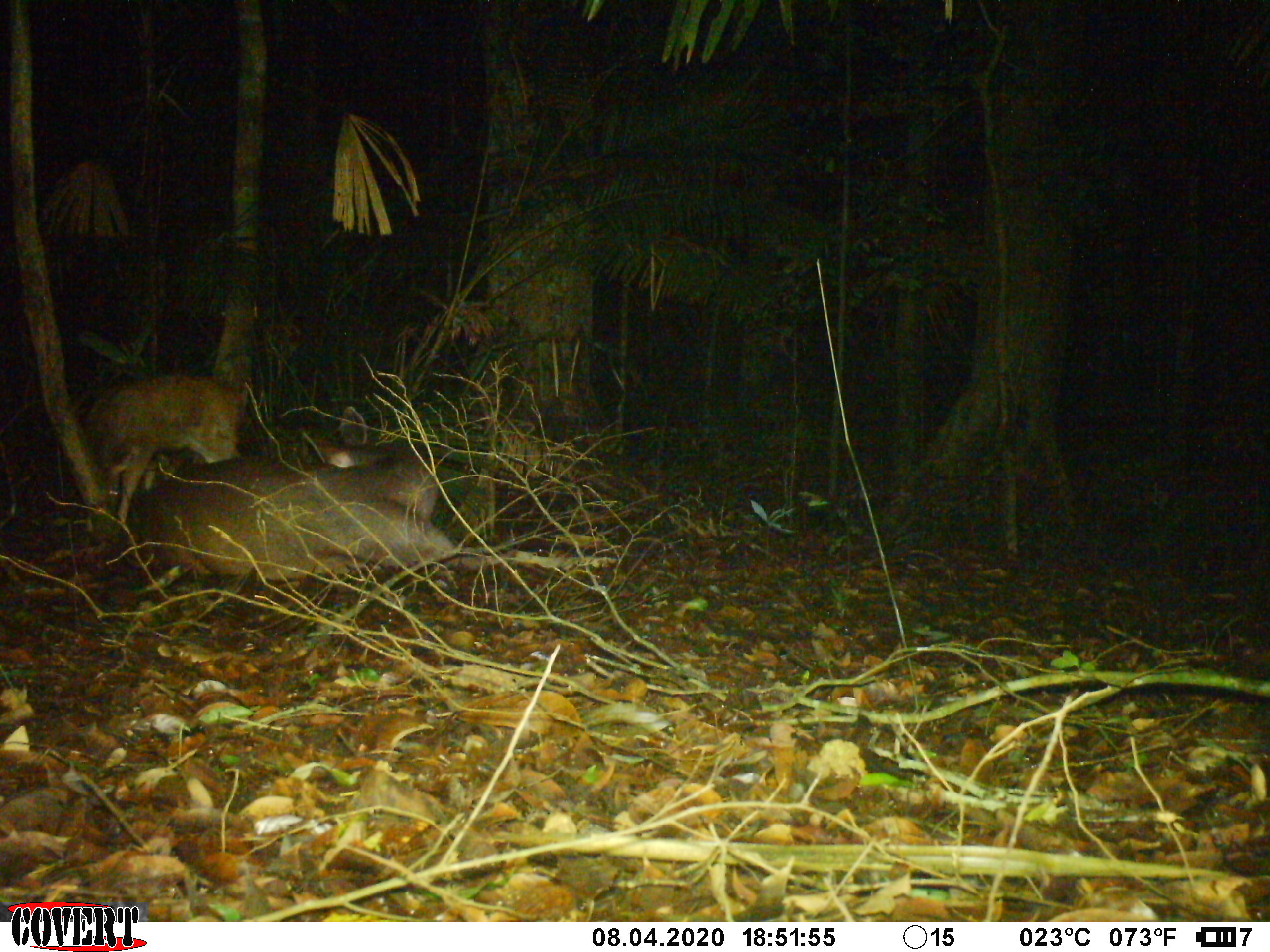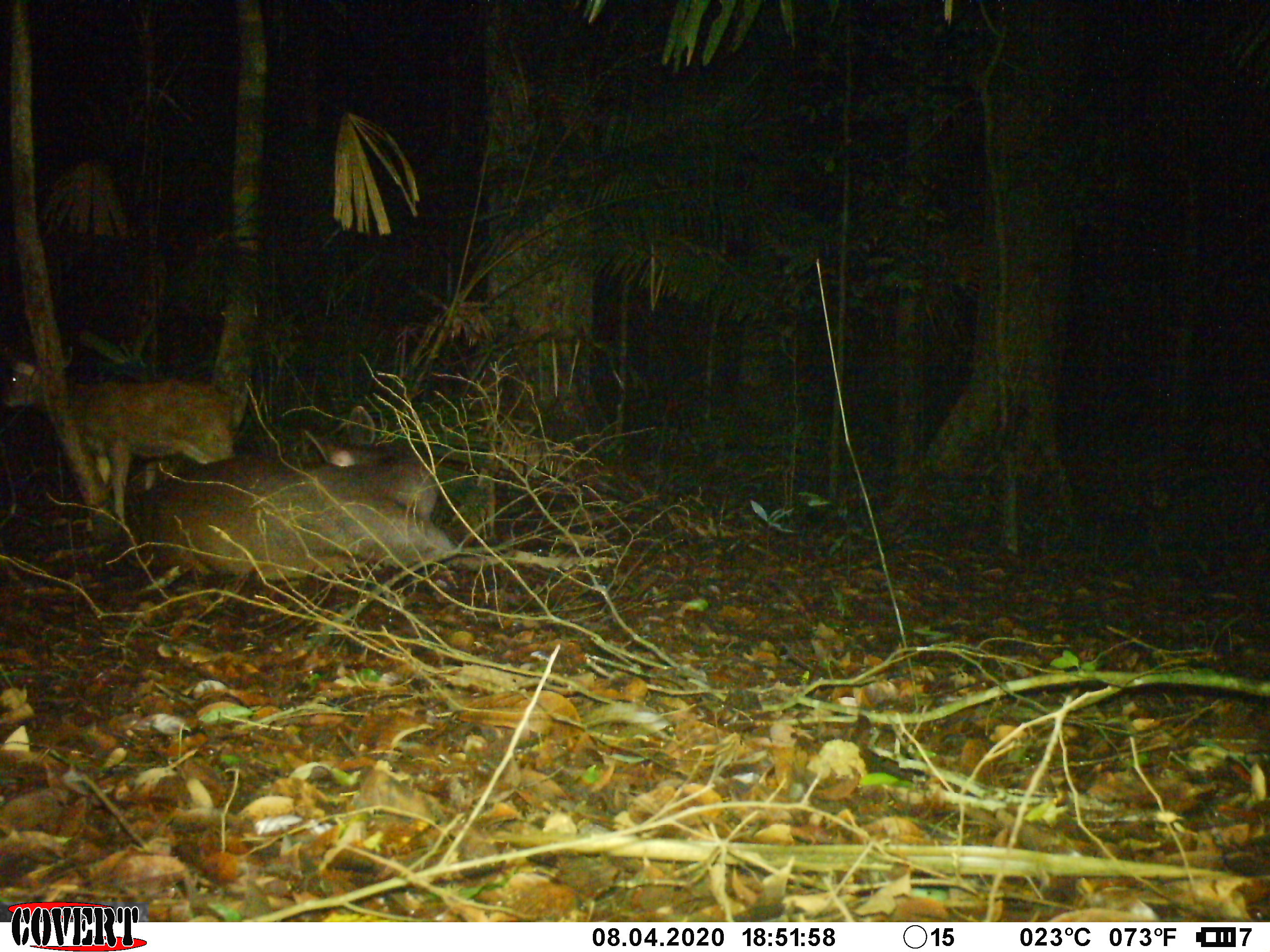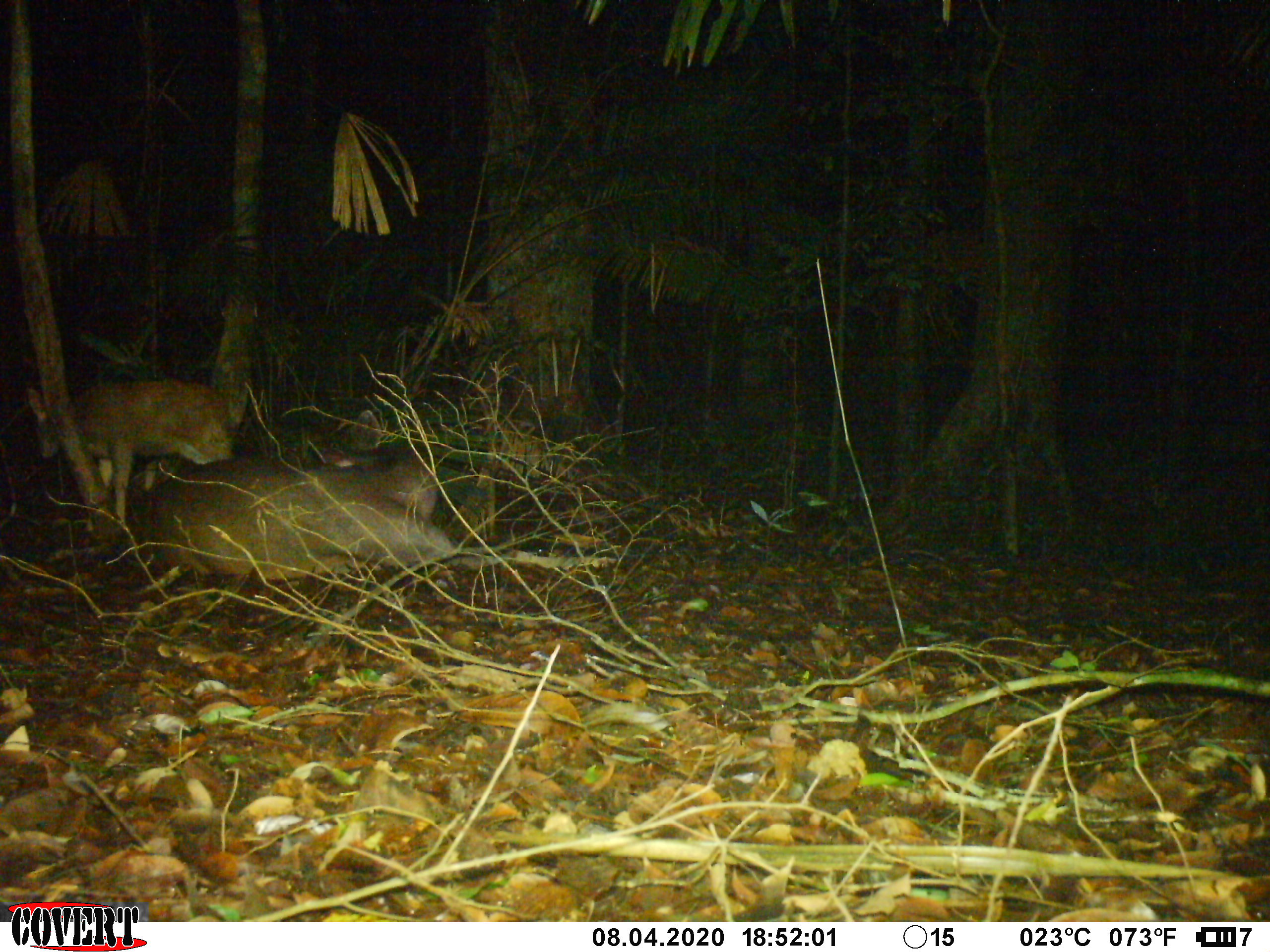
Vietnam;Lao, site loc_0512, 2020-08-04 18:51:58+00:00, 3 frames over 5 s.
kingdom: Animalia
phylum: Chordata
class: Mammalia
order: Artiodactyla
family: Cervidae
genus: Rusa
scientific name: Rusa unicolor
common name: sambar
Sambar (Rusa unicolor). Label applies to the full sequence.